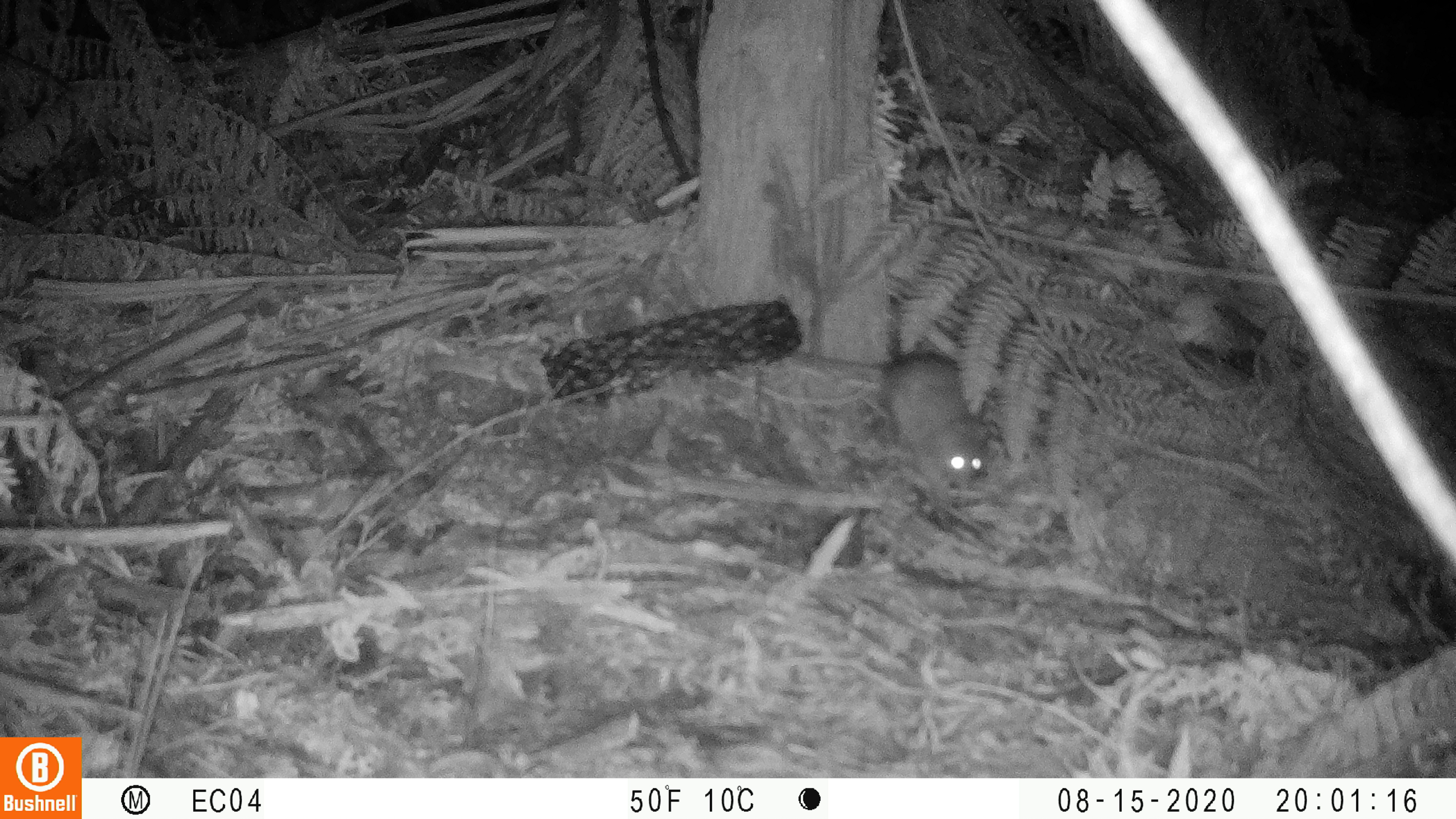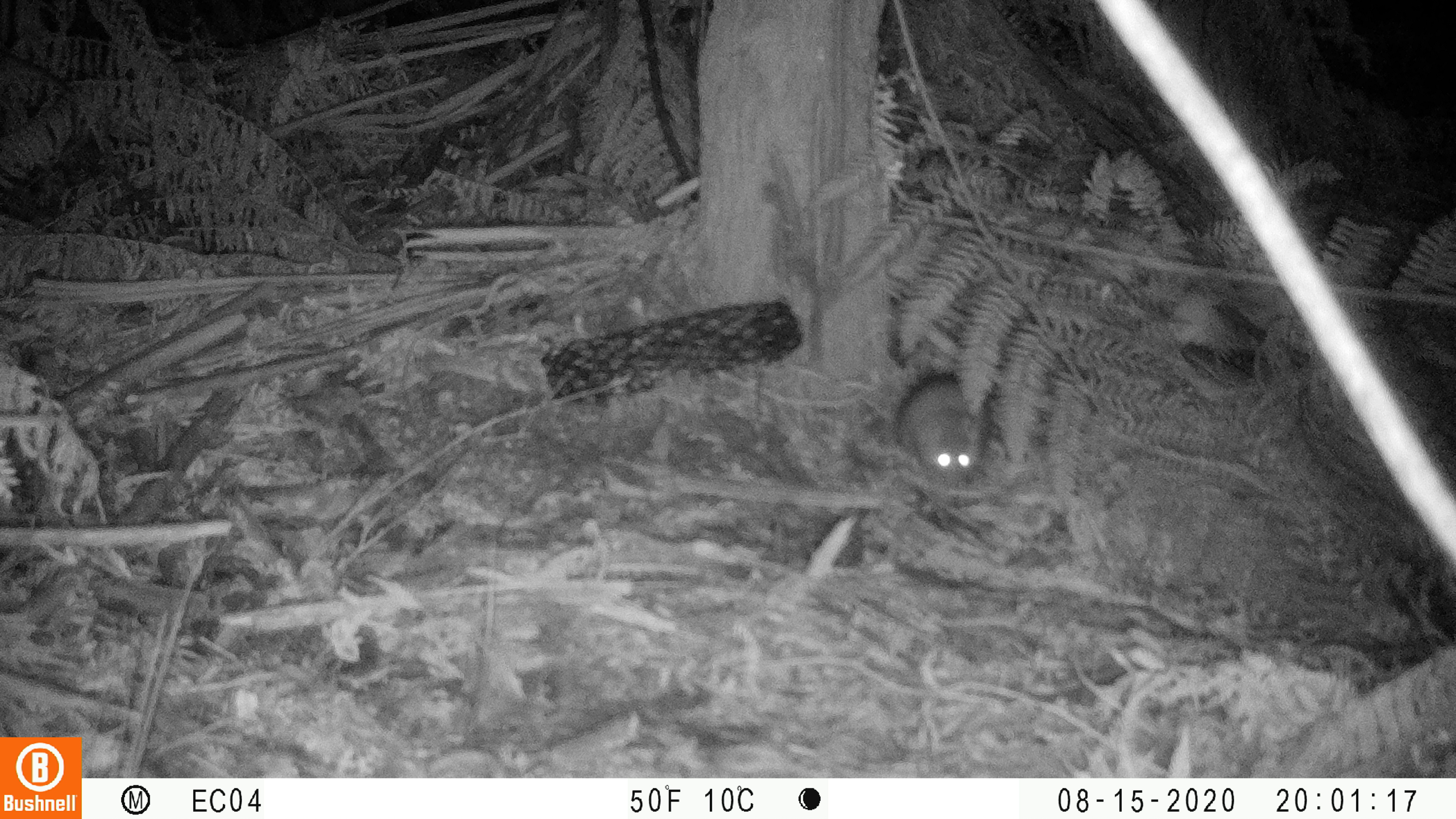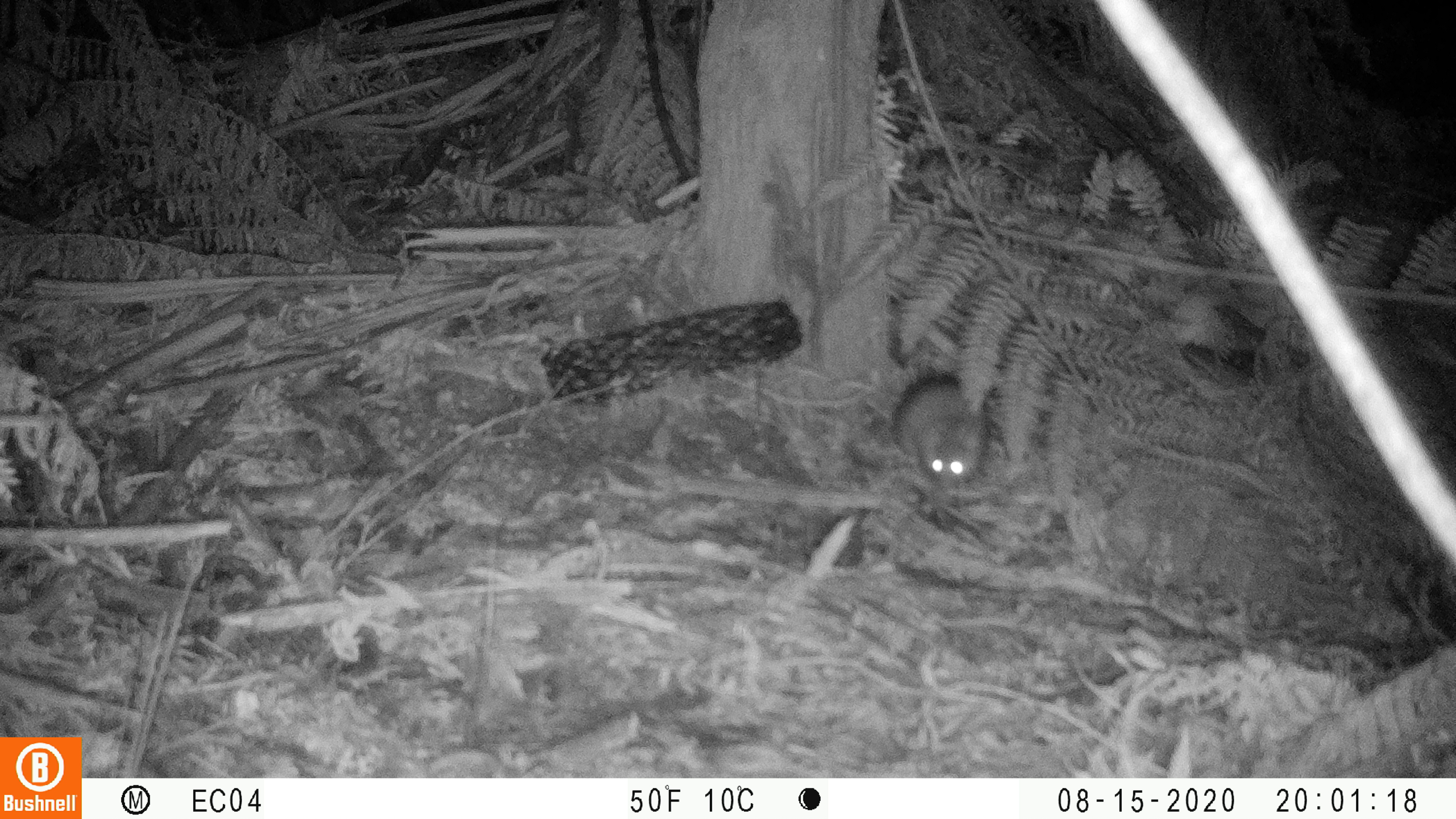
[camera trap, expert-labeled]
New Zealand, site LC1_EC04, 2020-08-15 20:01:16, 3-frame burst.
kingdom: Animalia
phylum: Chordata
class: Mammalia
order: Rodentia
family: Muridae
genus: Rattus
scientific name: Rattus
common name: rat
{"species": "rat (Rattus)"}